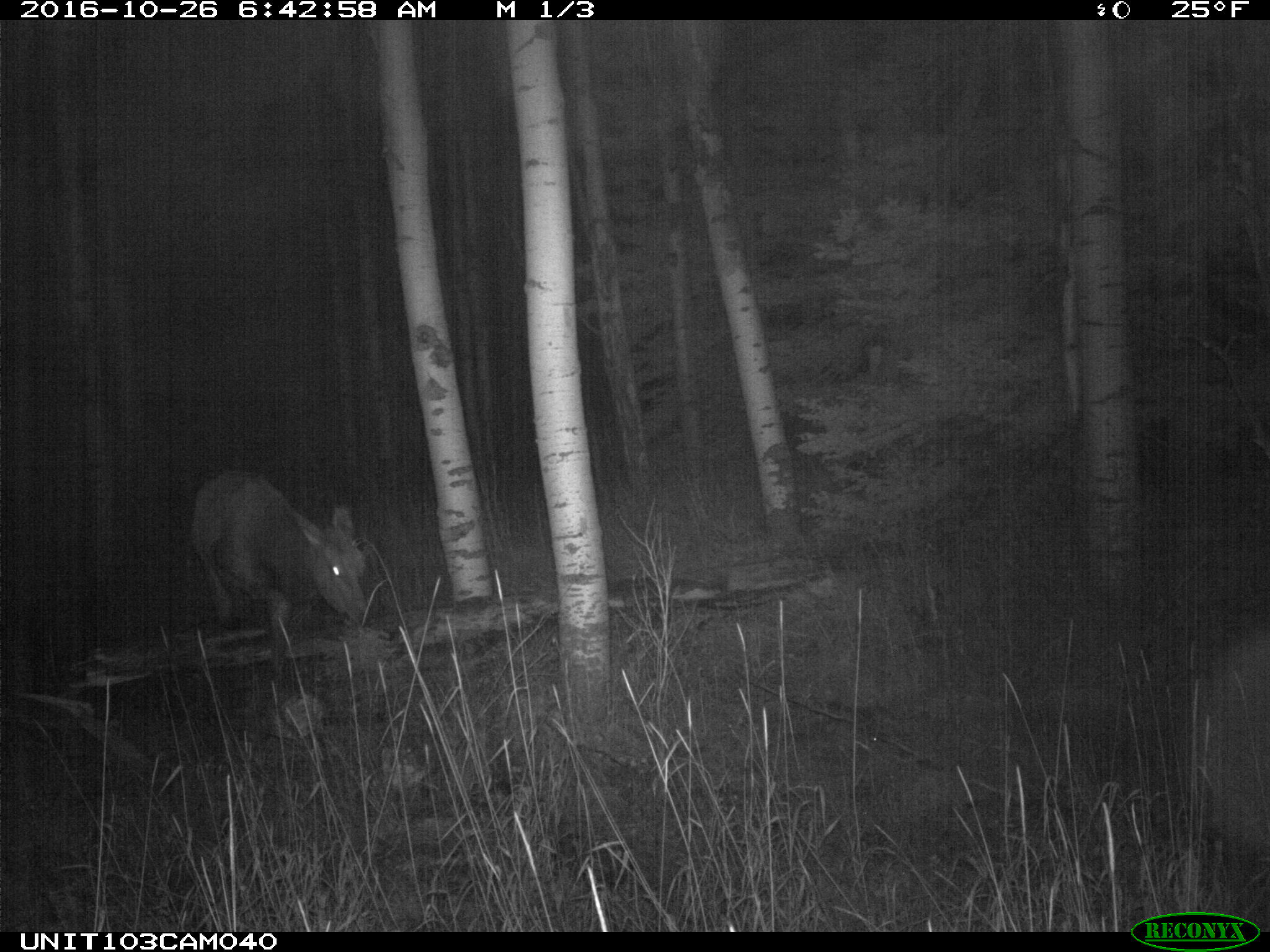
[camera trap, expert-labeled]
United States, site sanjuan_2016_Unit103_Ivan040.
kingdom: Animalia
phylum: Chordata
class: Mammalia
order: Artiodactyla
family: Cervidae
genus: Cervus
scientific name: Cervus elaphus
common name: red deer